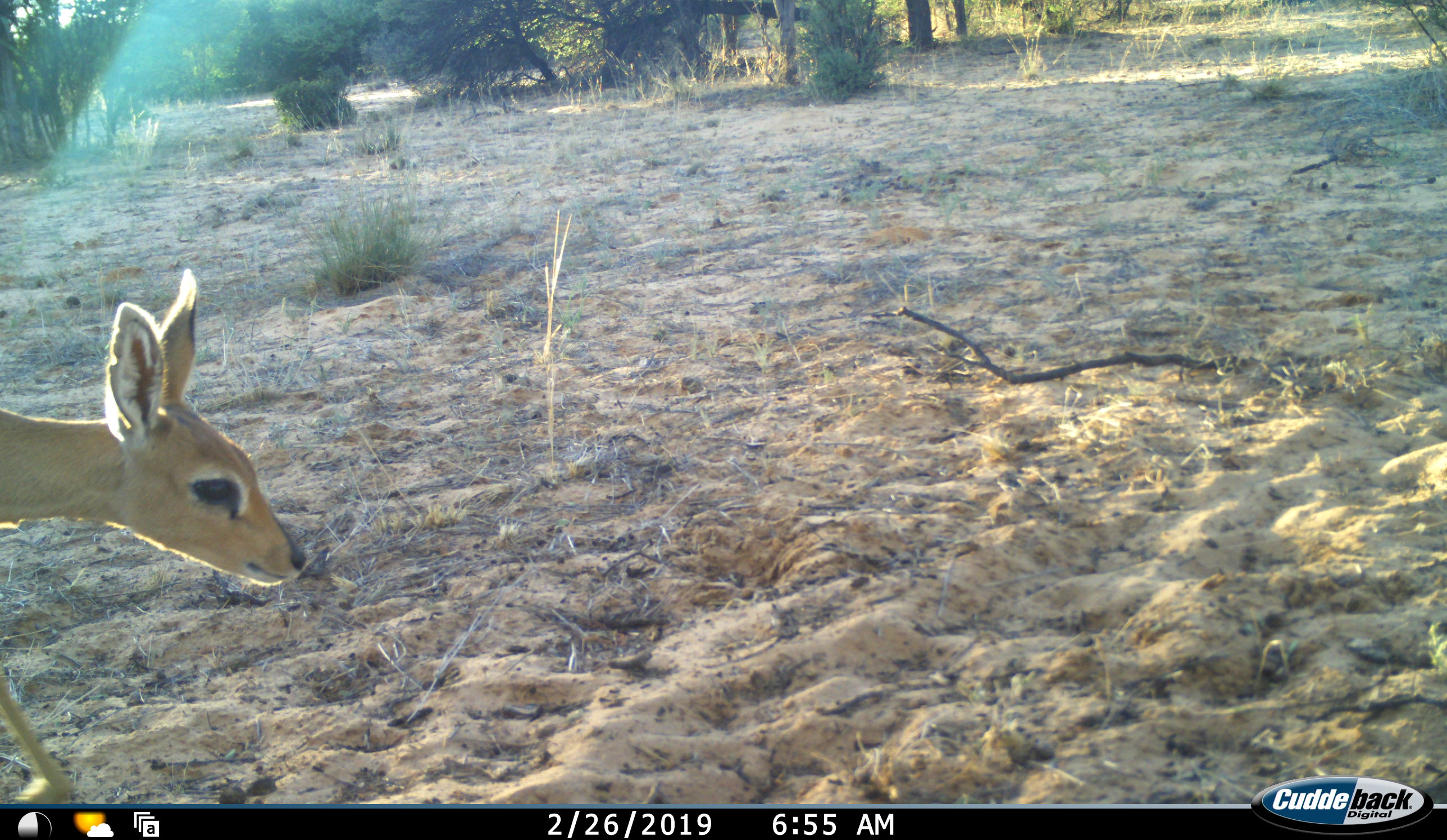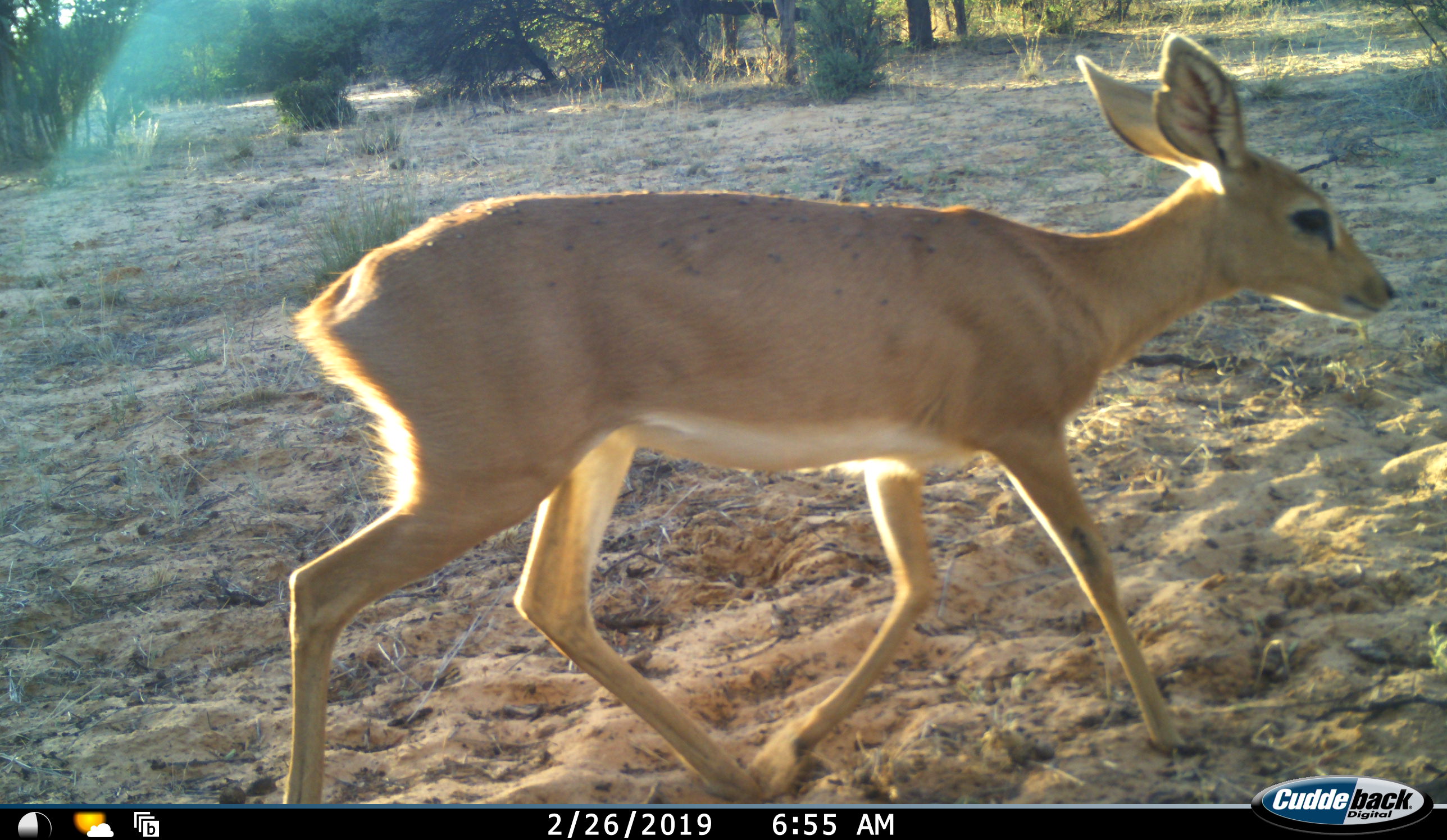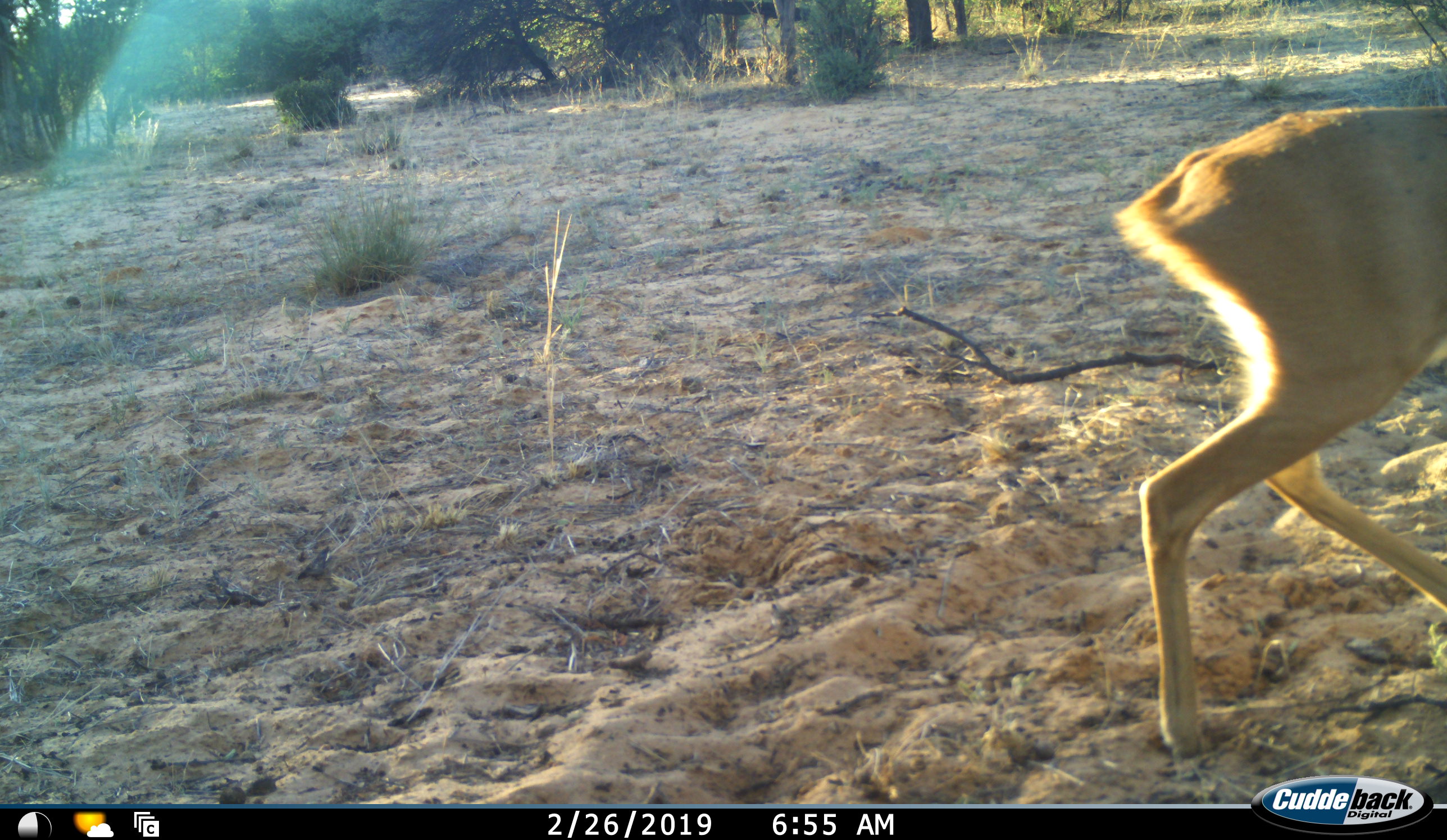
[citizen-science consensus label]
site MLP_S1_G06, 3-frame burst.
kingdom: Animalia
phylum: Chordata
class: Mammalia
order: Artiodactyla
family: Bovidae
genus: Raphicerus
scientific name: Raphicerus campestris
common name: steenbok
Steenbok (Raphicerus campestris), count 1. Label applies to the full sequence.